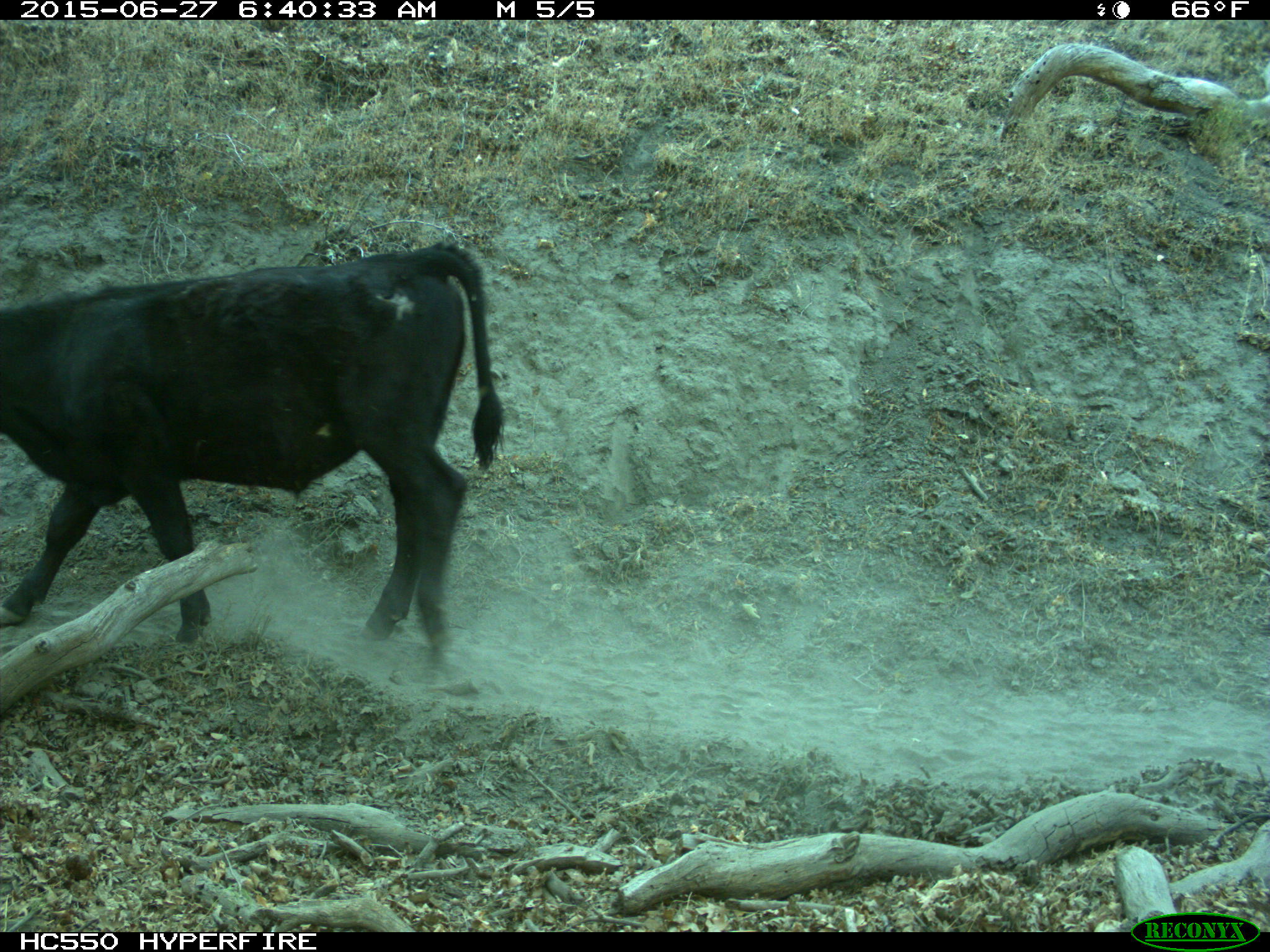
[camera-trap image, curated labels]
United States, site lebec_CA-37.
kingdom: Animalia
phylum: Chordata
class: Mammalia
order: Artiodactyla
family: Bovidae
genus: Bos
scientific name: Bos taurus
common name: domestic cow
Bos taurus (domestic cow).